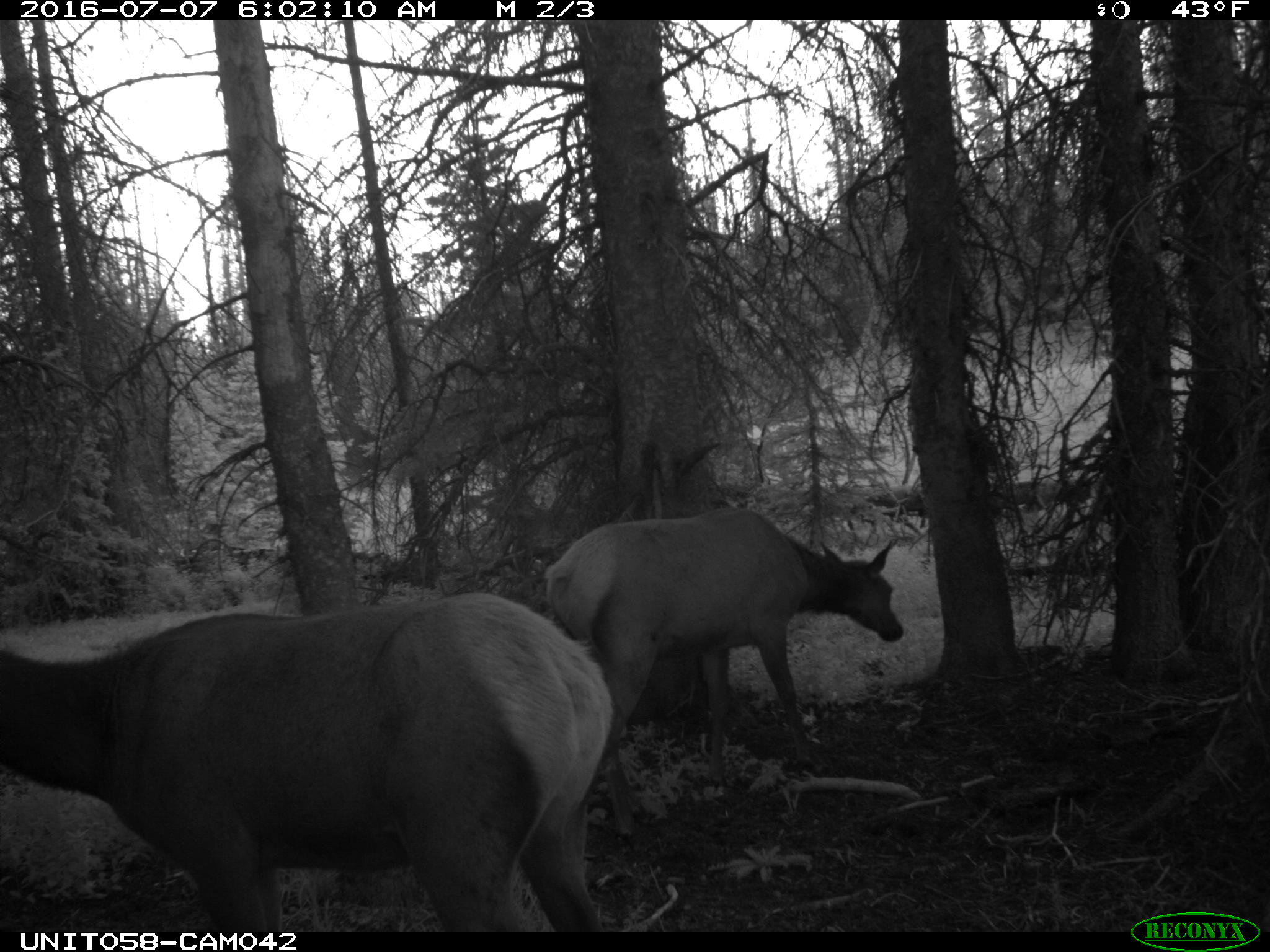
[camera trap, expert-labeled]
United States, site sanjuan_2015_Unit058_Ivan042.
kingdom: Animalia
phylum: Chordata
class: Mammalia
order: Artiodactyla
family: Cervidae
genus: Cervus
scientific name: Cervus elaphus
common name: red deer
Cervus elaphus (red deer).